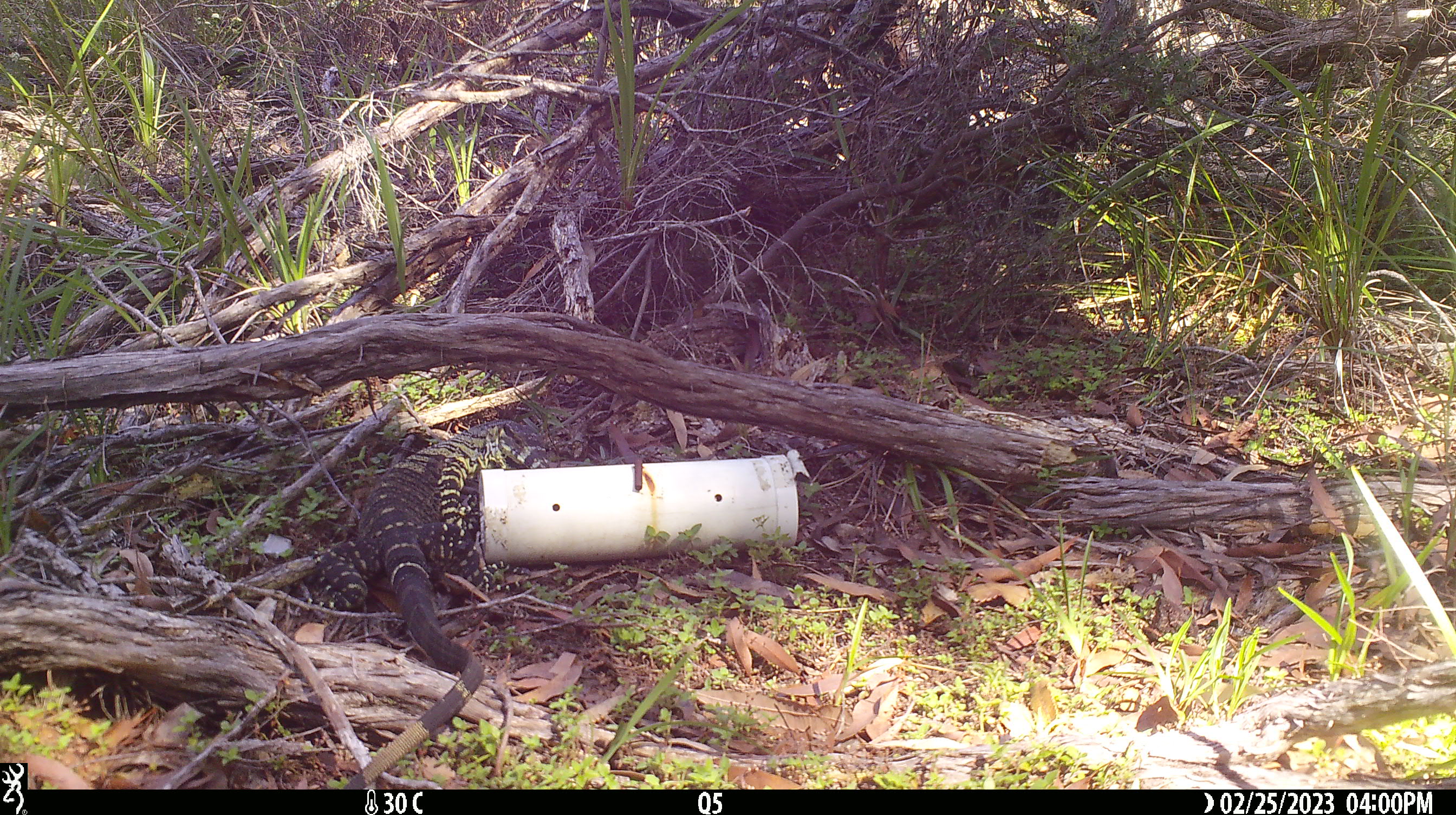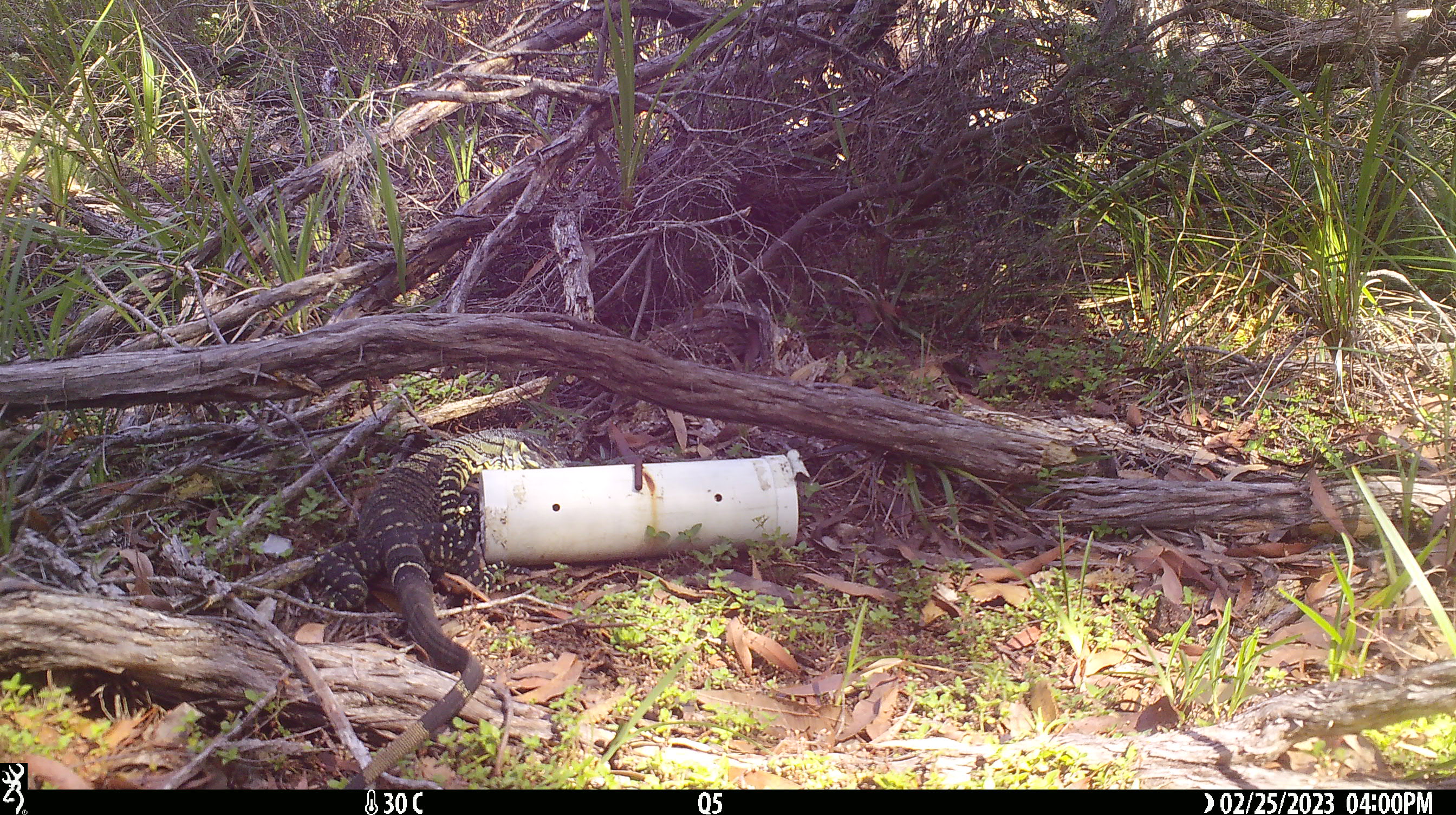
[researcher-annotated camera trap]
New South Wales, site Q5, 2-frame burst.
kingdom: Animalia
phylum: Chordata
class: Reptilia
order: Squamata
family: Varanidae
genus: Varanus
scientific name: Varanus varius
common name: lace monitor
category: goanna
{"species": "goanna (lace monitor) (Varanus varius)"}